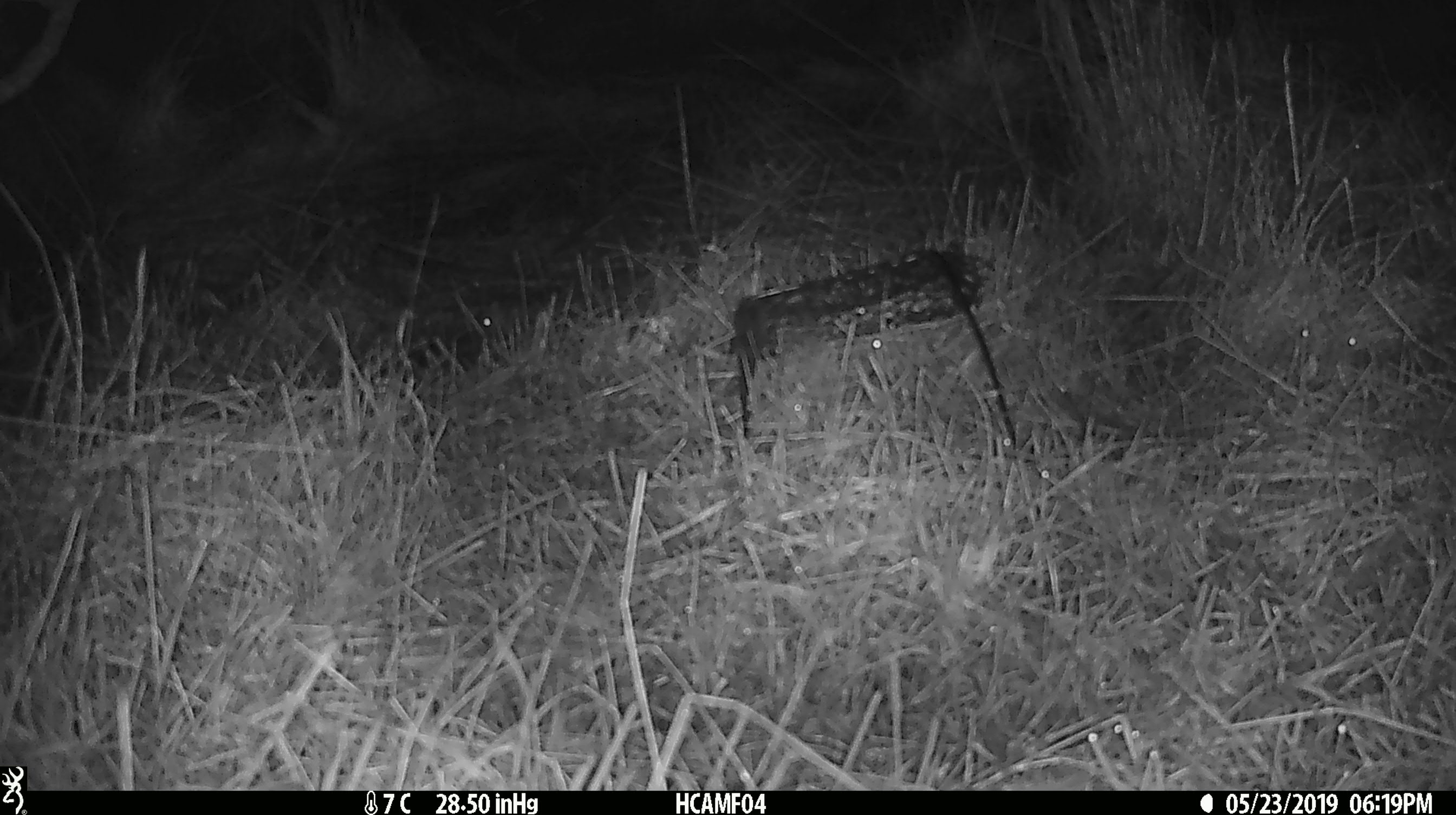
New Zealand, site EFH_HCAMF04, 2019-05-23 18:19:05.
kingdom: Animalia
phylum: Chordata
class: Mammalia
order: Rodentia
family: Muridae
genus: Mus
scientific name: Mus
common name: mouse